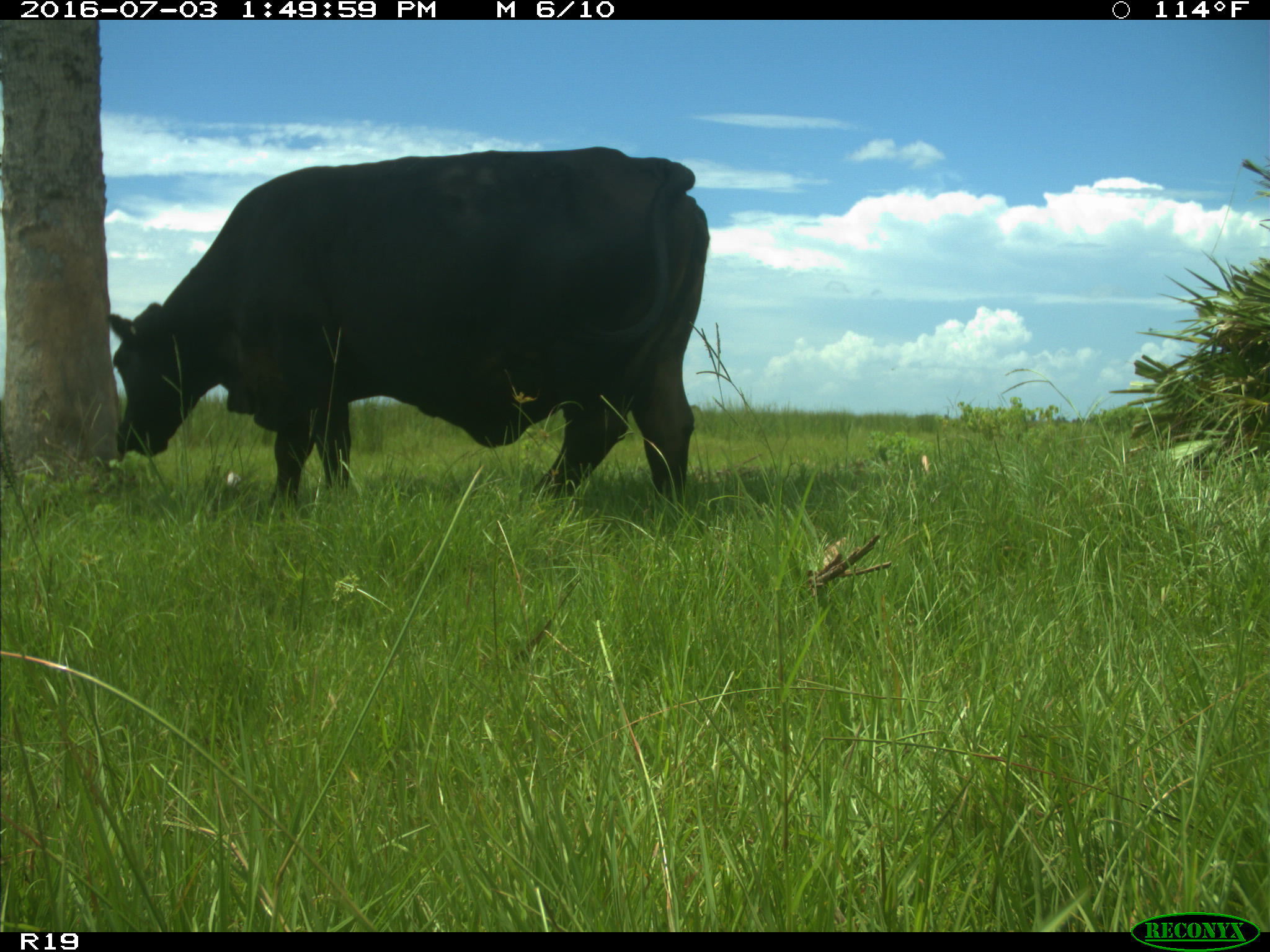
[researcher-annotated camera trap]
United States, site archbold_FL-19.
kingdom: Animalia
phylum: Chordata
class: Mammalia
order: Artiodactyla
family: Bovidae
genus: Bos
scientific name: Bos taurus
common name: domestic cow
Bos taurus (domestic cow).